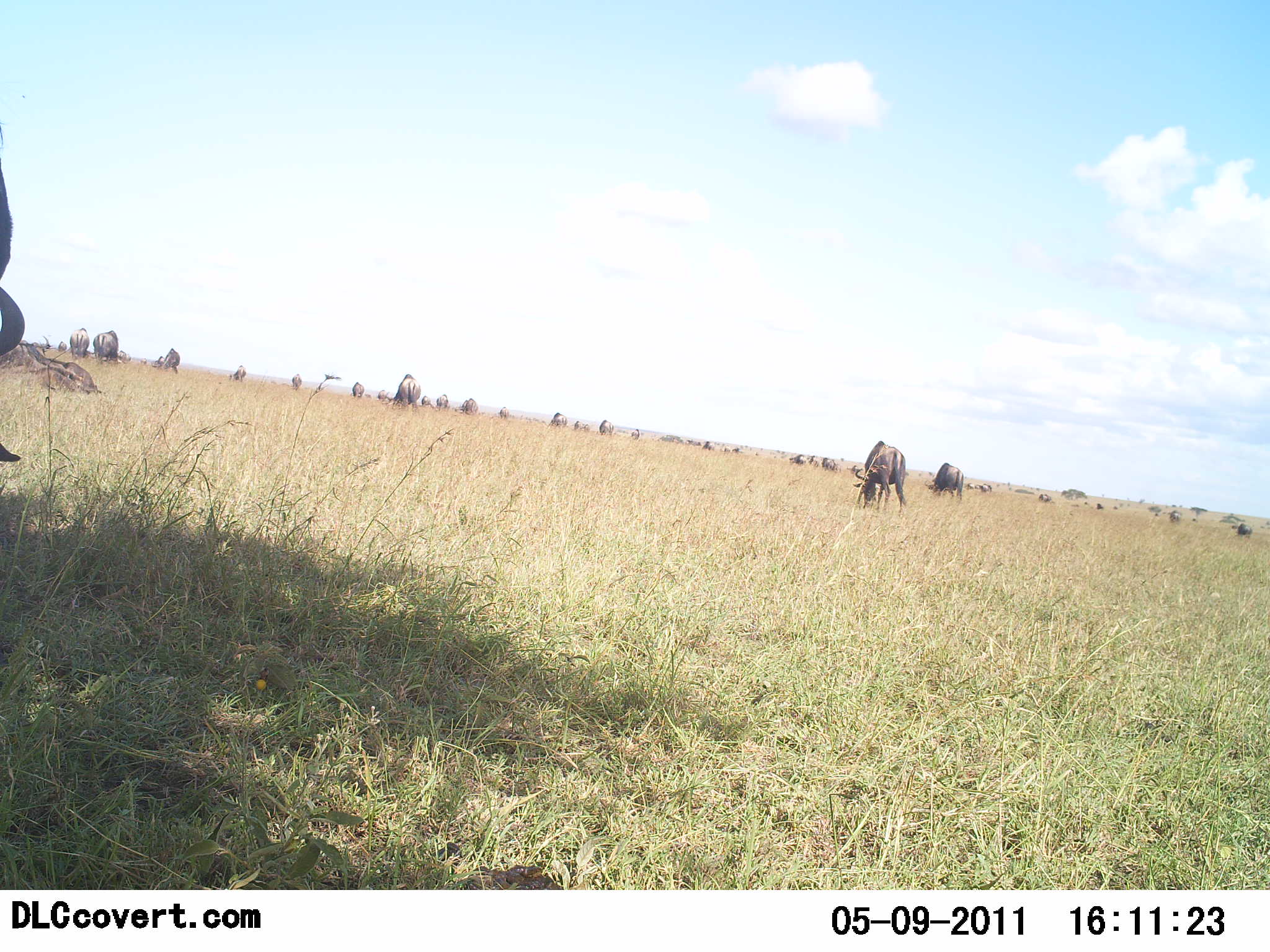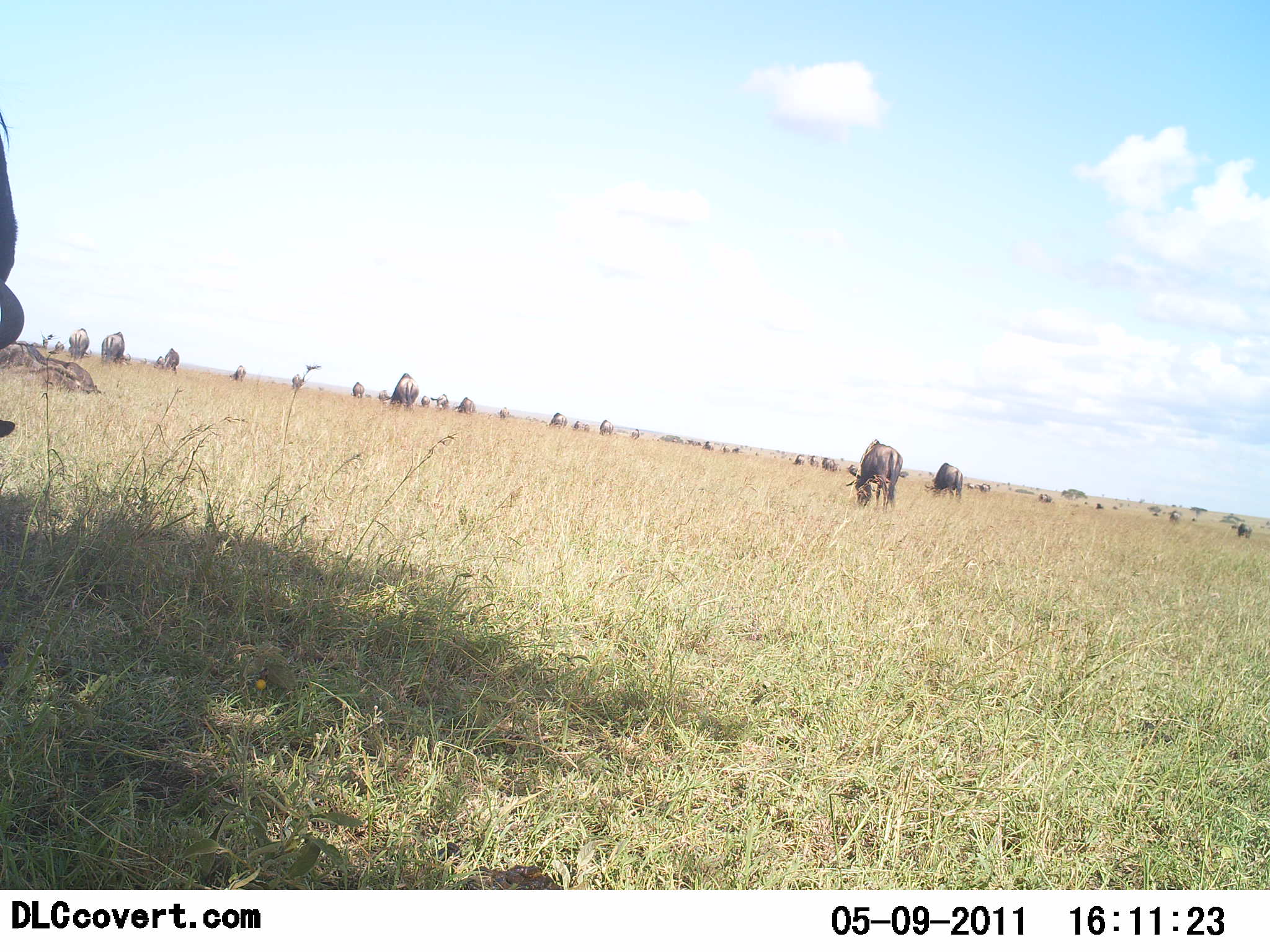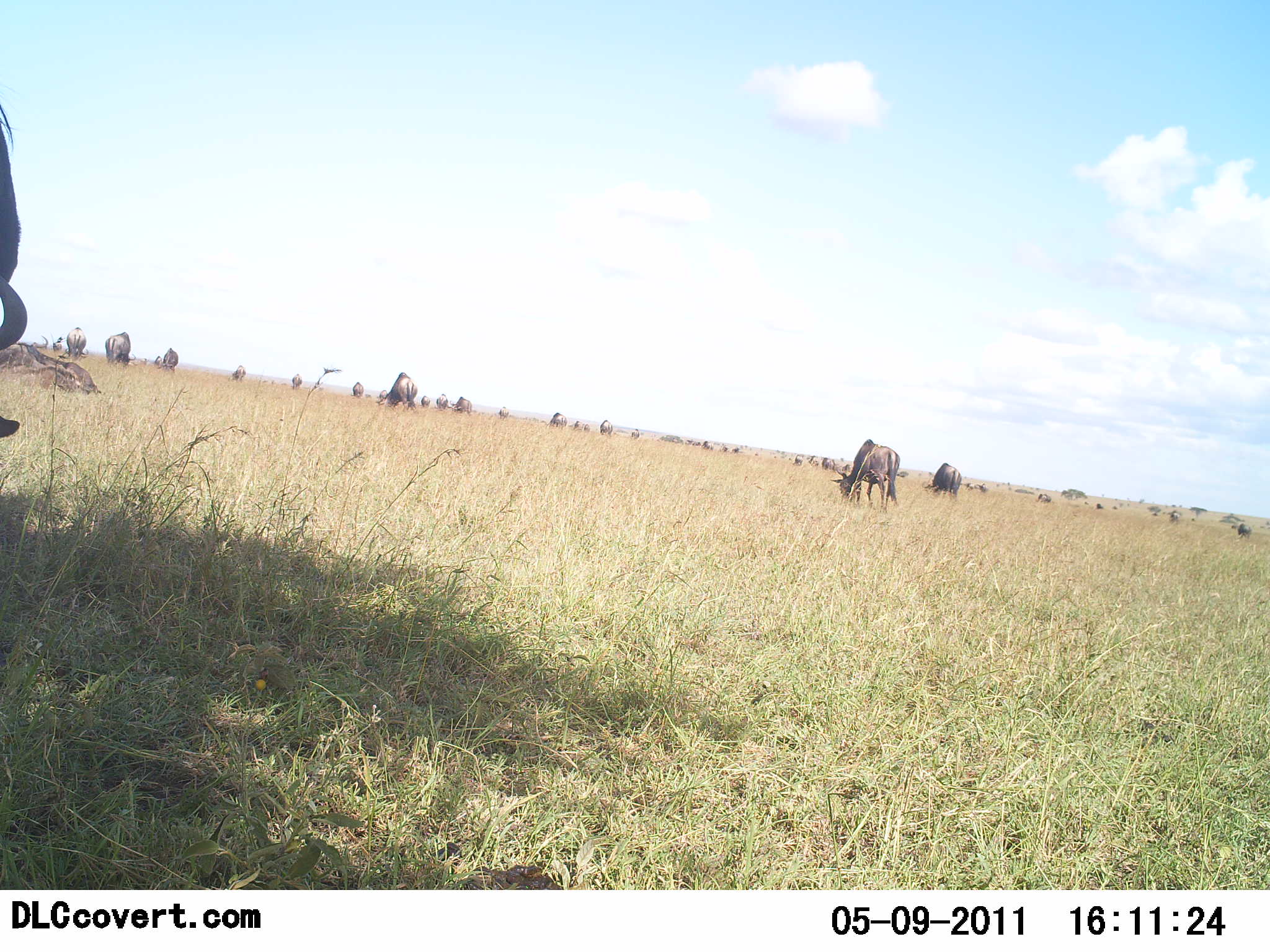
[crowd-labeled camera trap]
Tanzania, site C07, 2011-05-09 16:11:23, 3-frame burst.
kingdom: Animalia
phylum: Chordata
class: Mammalia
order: Artiodactyla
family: Bovidae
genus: Connochaetes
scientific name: Connochaetes taurinus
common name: blue wildebeest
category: wildebeest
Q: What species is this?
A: Wildebeest (blue wildebeest) (Connochaetes taurinus).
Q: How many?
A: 11-50.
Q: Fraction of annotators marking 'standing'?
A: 50%.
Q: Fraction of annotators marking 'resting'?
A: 8%.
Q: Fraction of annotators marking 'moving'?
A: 33%.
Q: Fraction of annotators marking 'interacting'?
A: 0%.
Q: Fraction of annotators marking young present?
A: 0%.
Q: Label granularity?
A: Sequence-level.